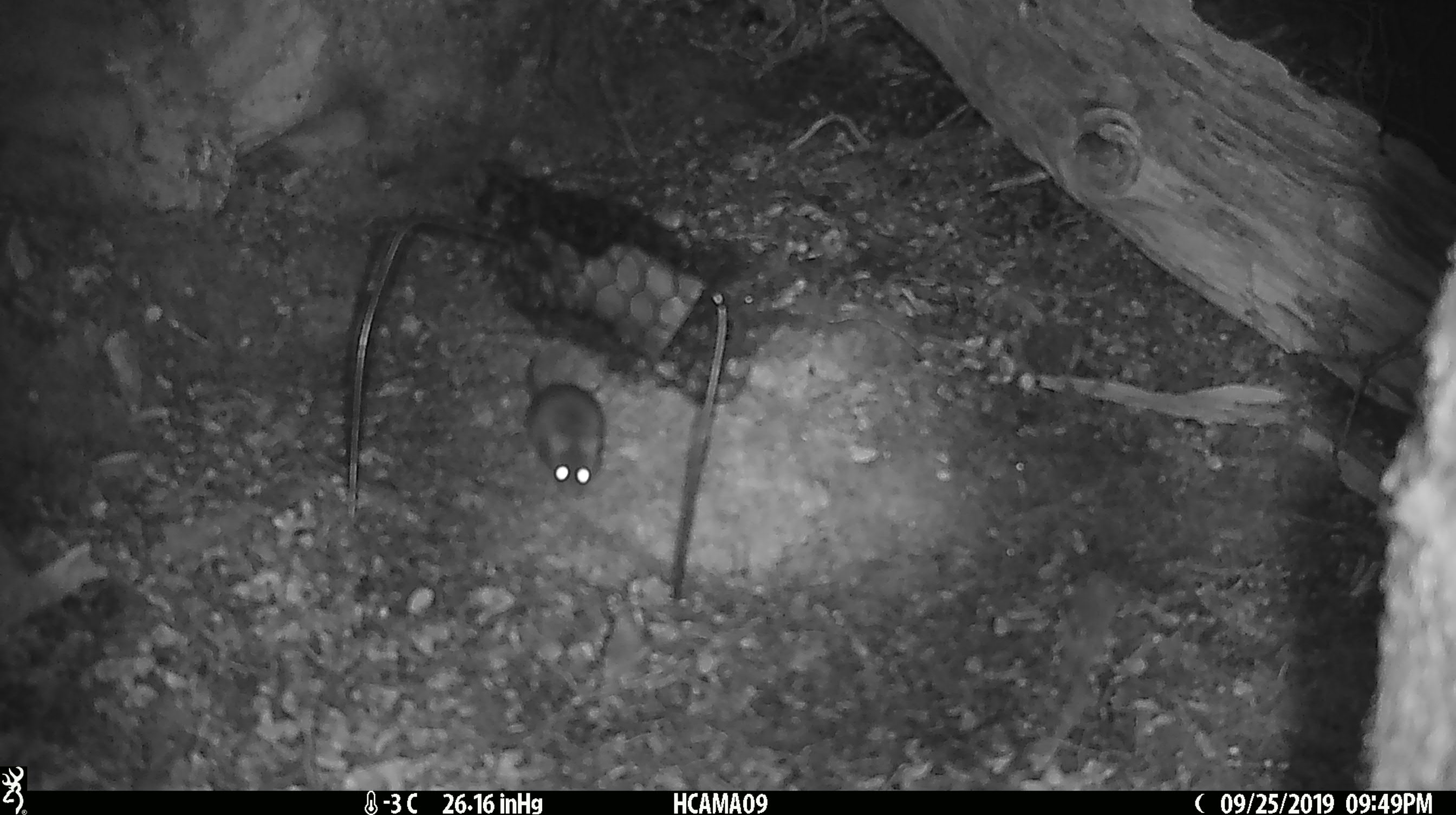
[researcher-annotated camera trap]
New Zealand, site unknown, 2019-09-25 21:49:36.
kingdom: Animalia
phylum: Chordata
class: Mammalia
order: Rodentia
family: Muridae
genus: Mus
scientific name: Mus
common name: mouse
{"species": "mouse (Mus)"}